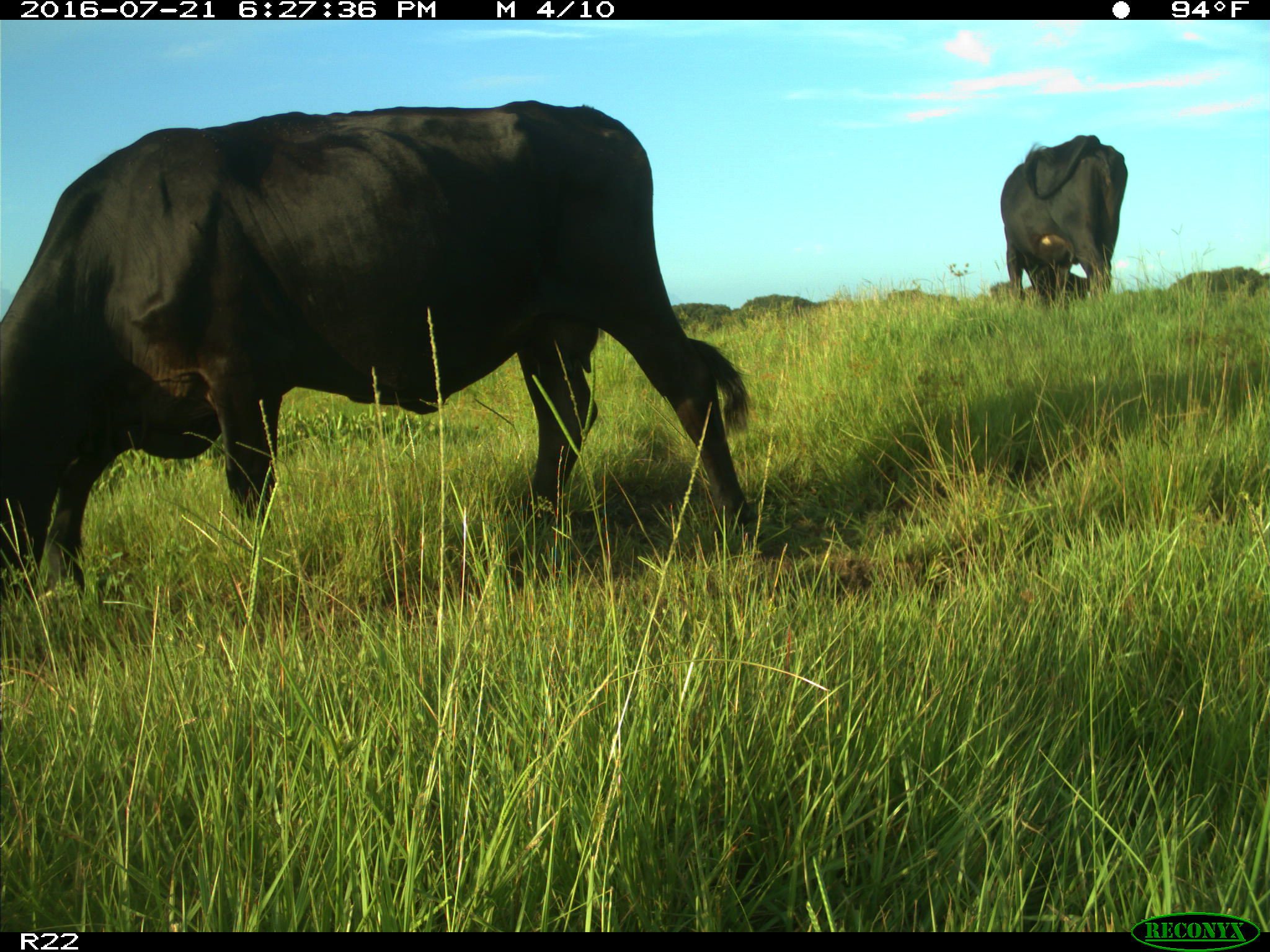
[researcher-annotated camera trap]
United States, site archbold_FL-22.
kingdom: Animalia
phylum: Chordata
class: Mammalia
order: Artiodactyla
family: Bovidae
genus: Bos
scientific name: Bos taurus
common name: domestic cow